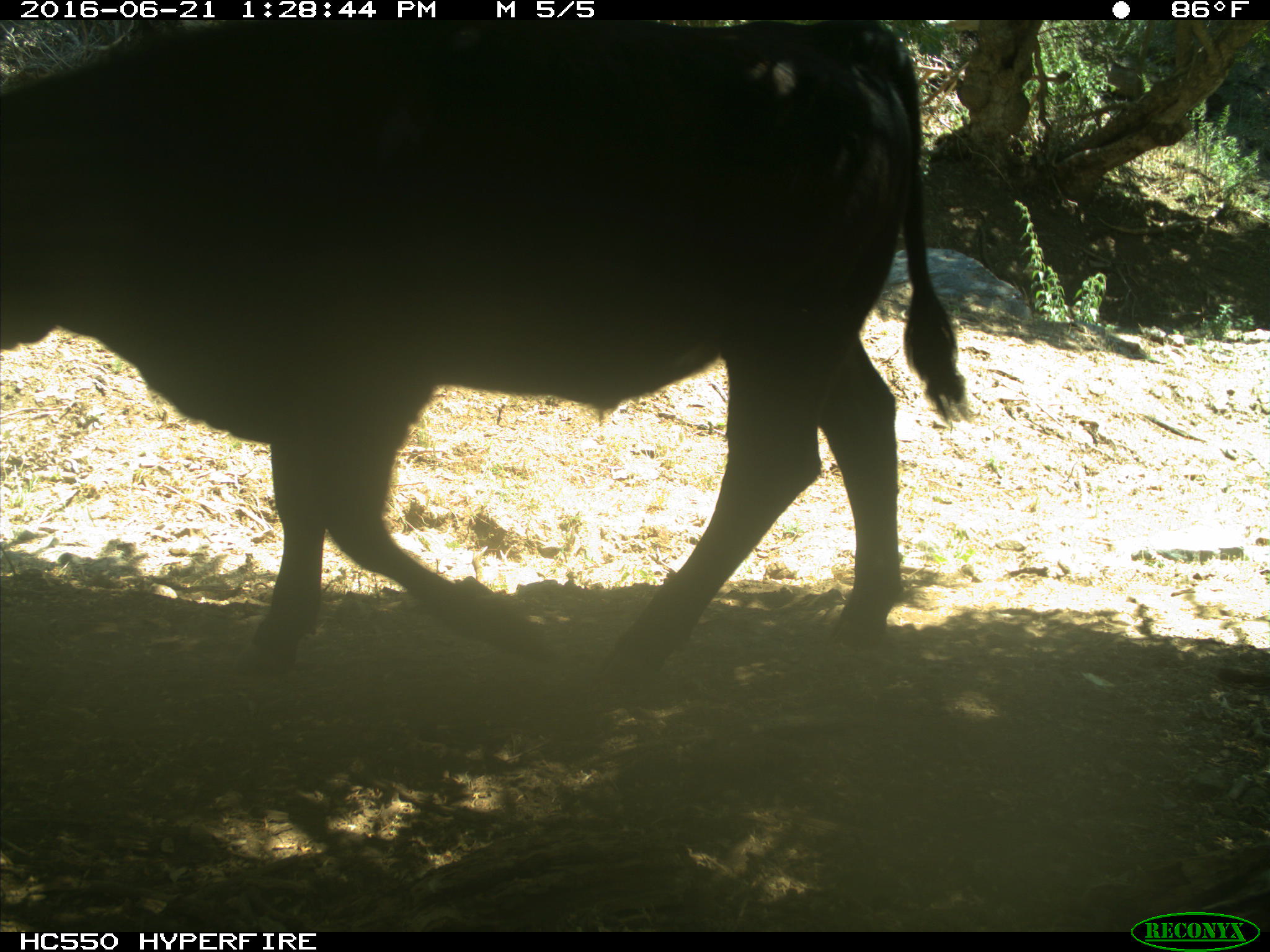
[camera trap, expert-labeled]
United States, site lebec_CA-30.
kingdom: Animalia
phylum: Chordata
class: Mammalia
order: Artiodactyla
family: Bovidae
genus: Bos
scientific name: Bos taurus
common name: domestic cow